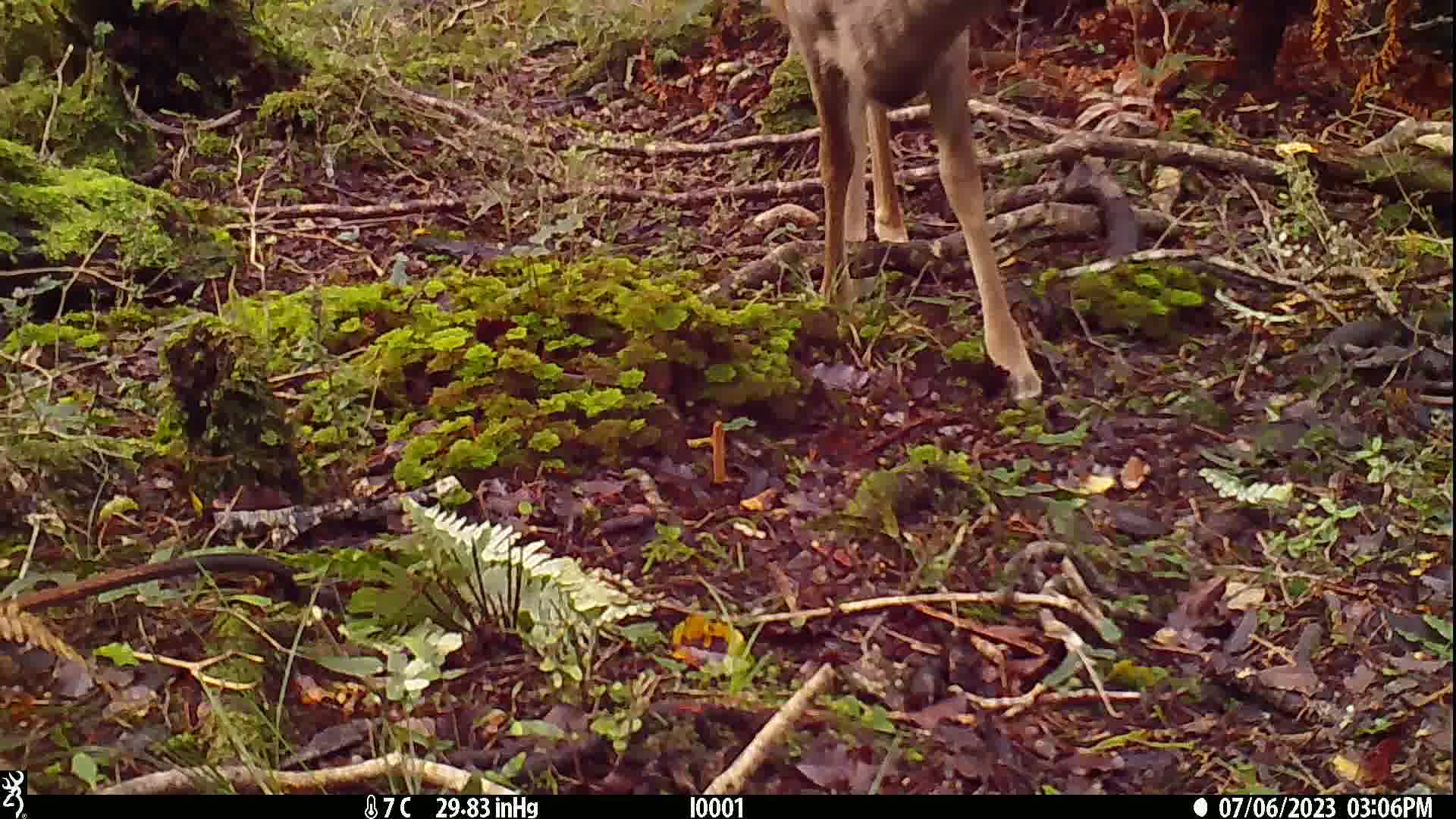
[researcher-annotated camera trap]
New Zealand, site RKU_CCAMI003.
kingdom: Animalia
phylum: Chordata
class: Mammalia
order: Artiodactyla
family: Cervidae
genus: Odocoileus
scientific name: Odocoileus virginianus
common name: white-tailed deer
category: white tailed deer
White tailed deer (white-tailed deer) (Odocoileus virginianus).